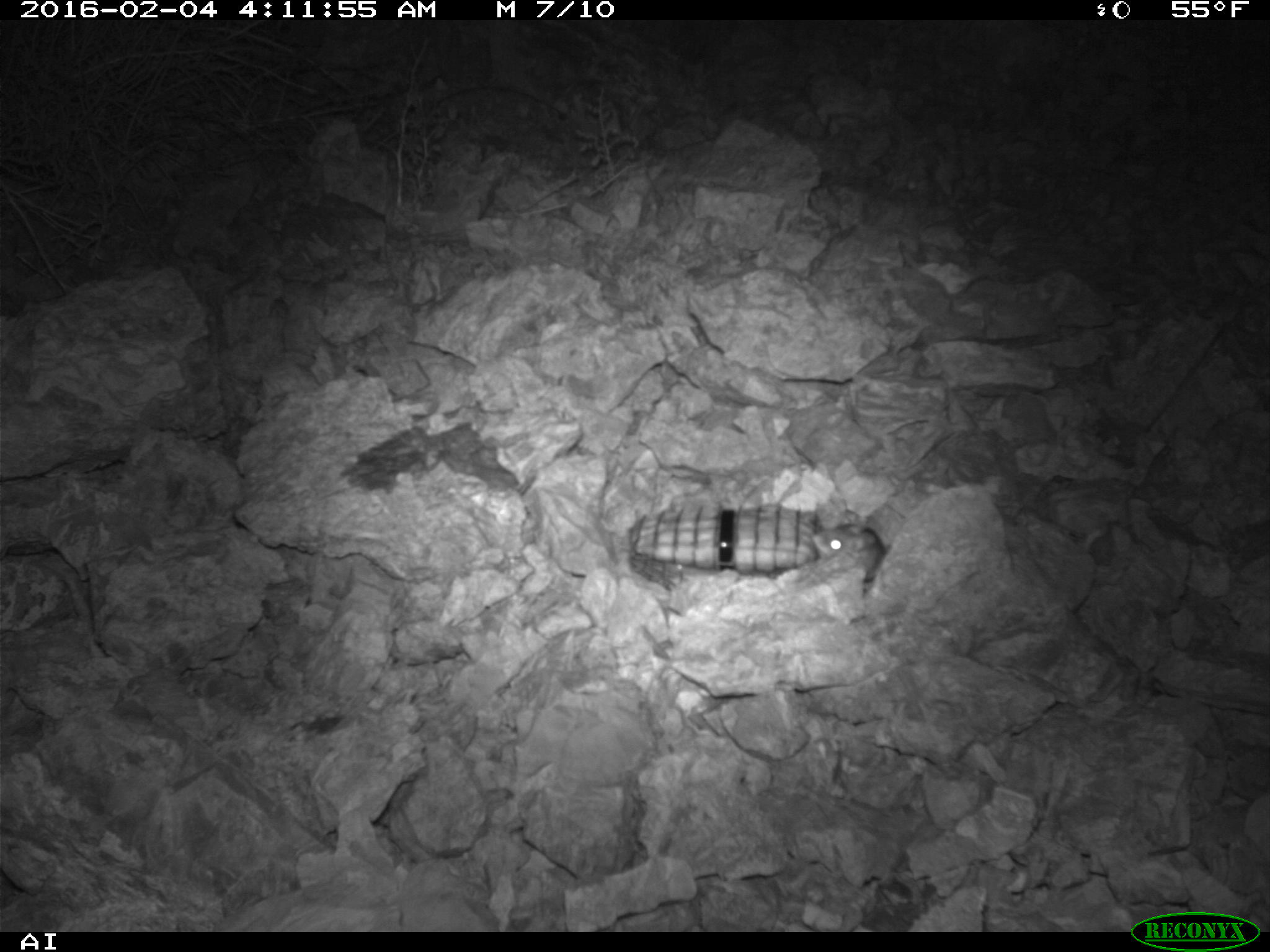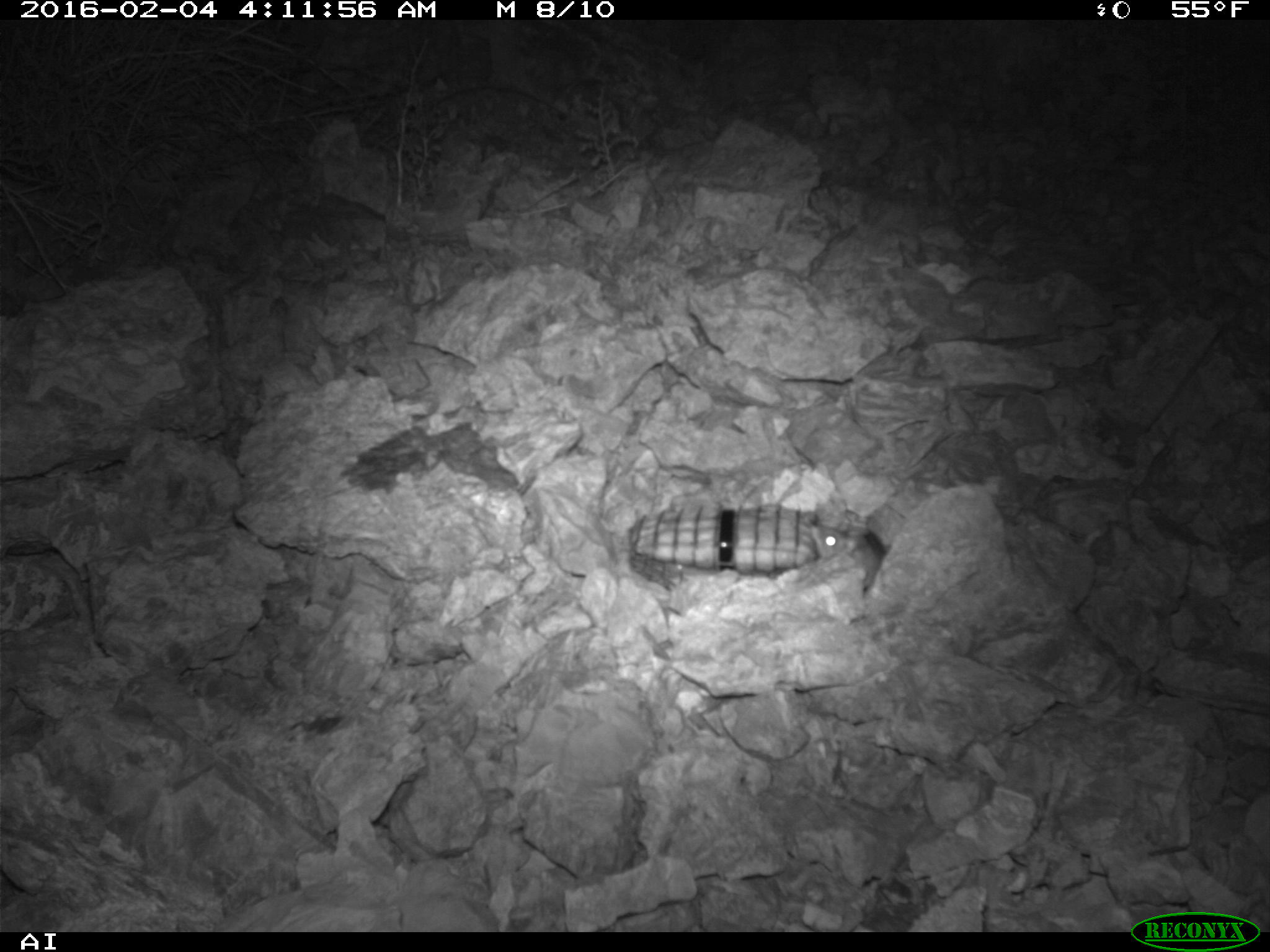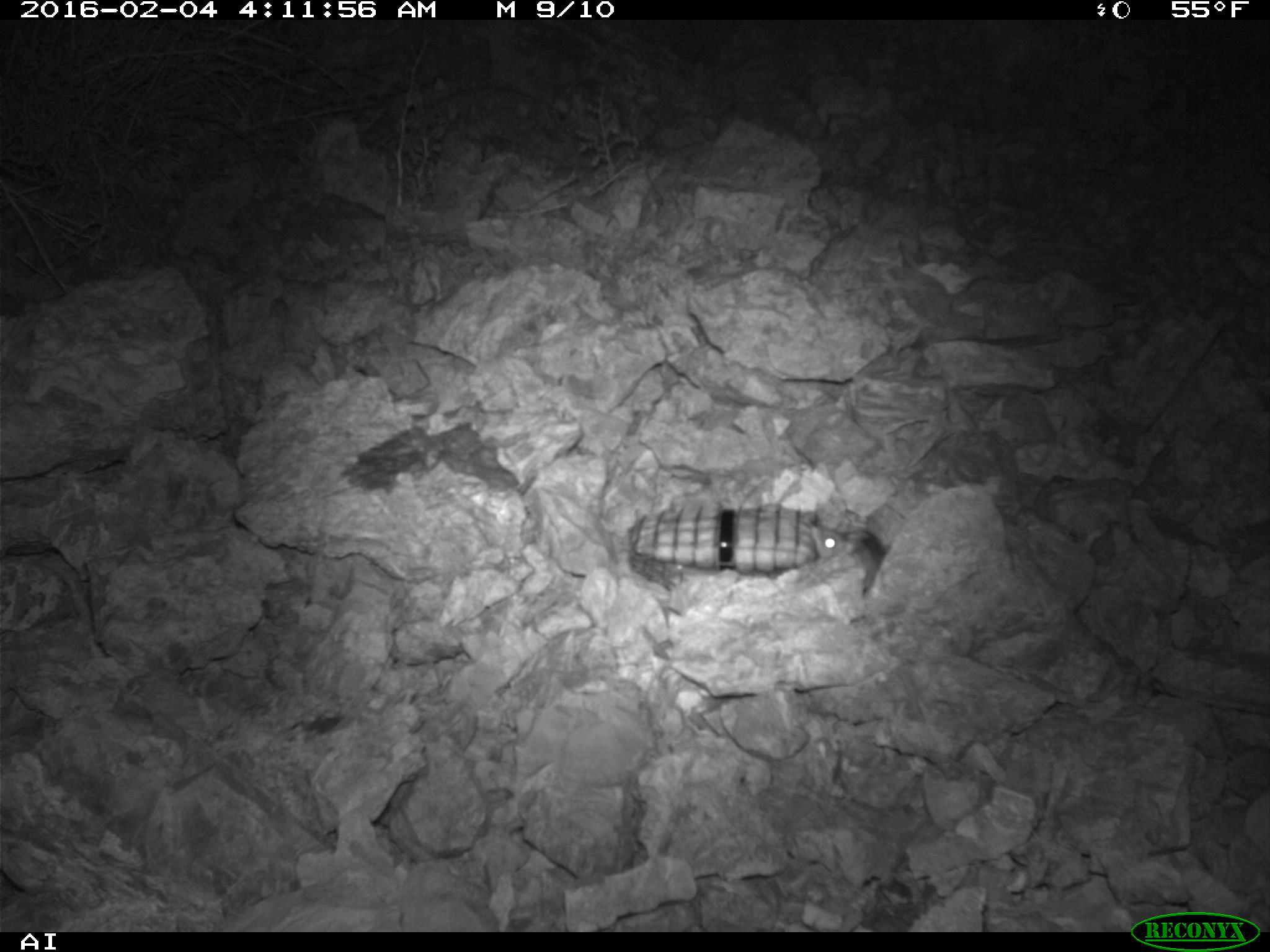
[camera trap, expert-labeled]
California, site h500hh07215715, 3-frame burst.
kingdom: Animalia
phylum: Chordata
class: Mammalia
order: Rodentia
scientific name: Rodentia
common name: rodent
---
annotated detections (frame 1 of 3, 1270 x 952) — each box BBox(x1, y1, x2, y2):
rodent: BBox(807, 521, 882, 581)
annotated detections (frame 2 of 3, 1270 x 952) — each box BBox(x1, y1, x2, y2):
rodent: BBox(810, 523, 886, 589)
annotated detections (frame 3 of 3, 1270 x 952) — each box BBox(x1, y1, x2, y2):
rodent: BBox(810, 524, 881, 592)